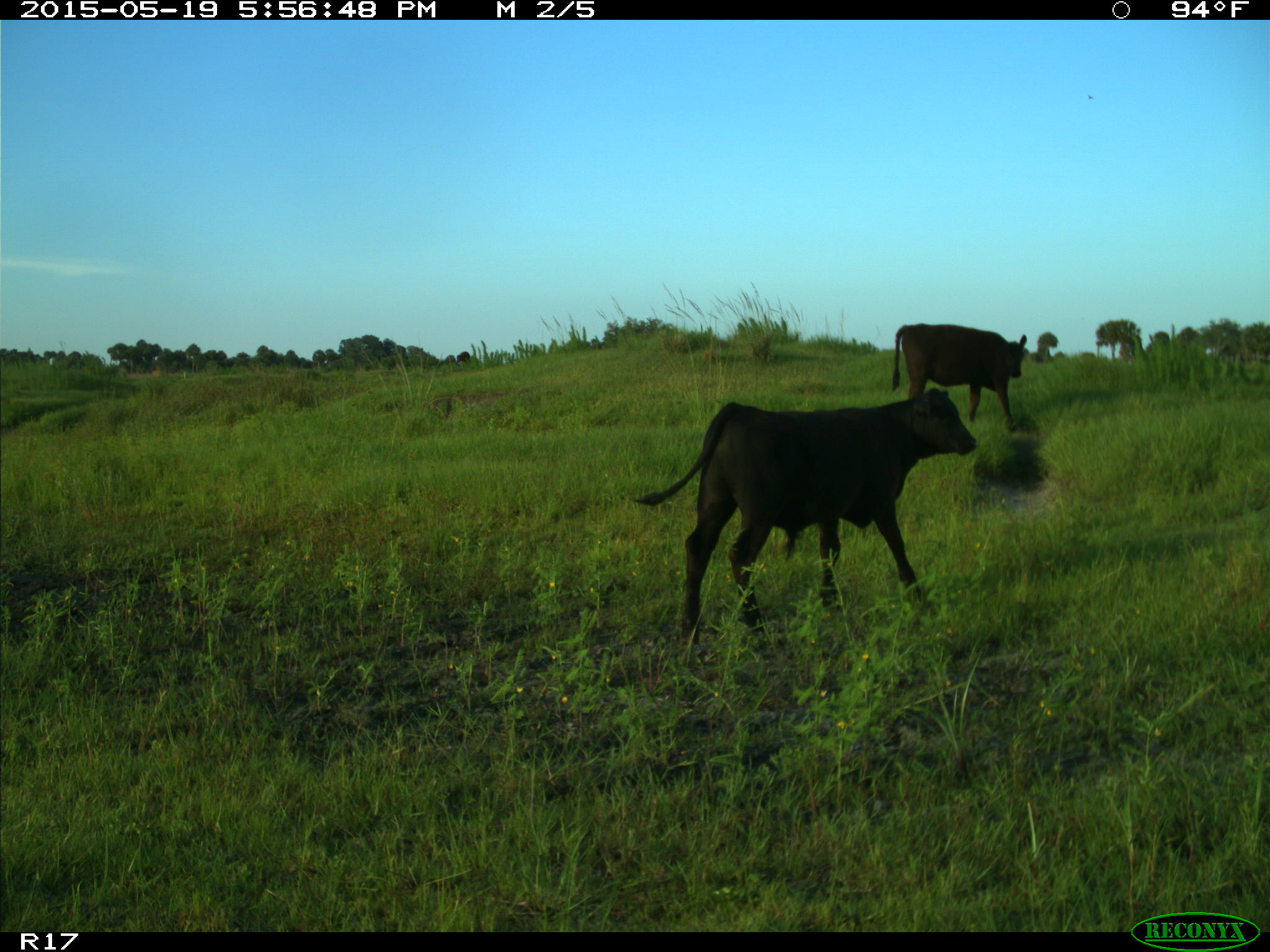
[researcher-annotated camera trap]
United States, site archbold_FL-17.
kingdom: Animalia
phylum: Chordata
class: Mammalia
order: Artiodactyla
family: Bovidae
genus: Bos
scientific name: Bos taurus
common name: domestic cow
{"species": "Bos taurus (domestic cow)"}